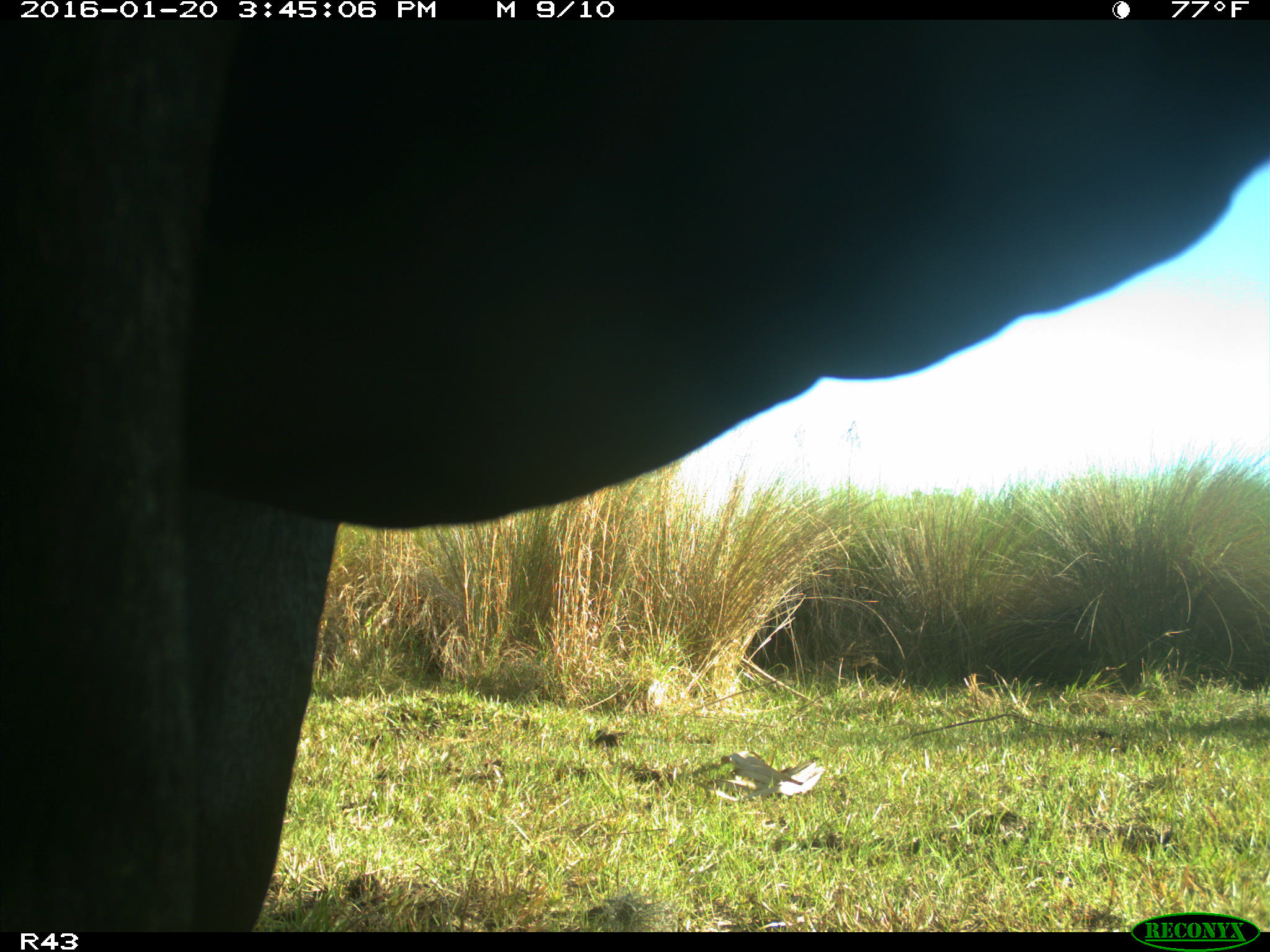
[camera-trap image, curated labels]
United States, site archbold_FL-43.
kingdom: Animalia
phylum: Chordata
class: Mammalia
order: Artiodactyla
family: Bovidae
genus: Bos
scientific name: Bos taurus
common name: domestic cow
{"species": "Bos taurus (domestic cow)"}